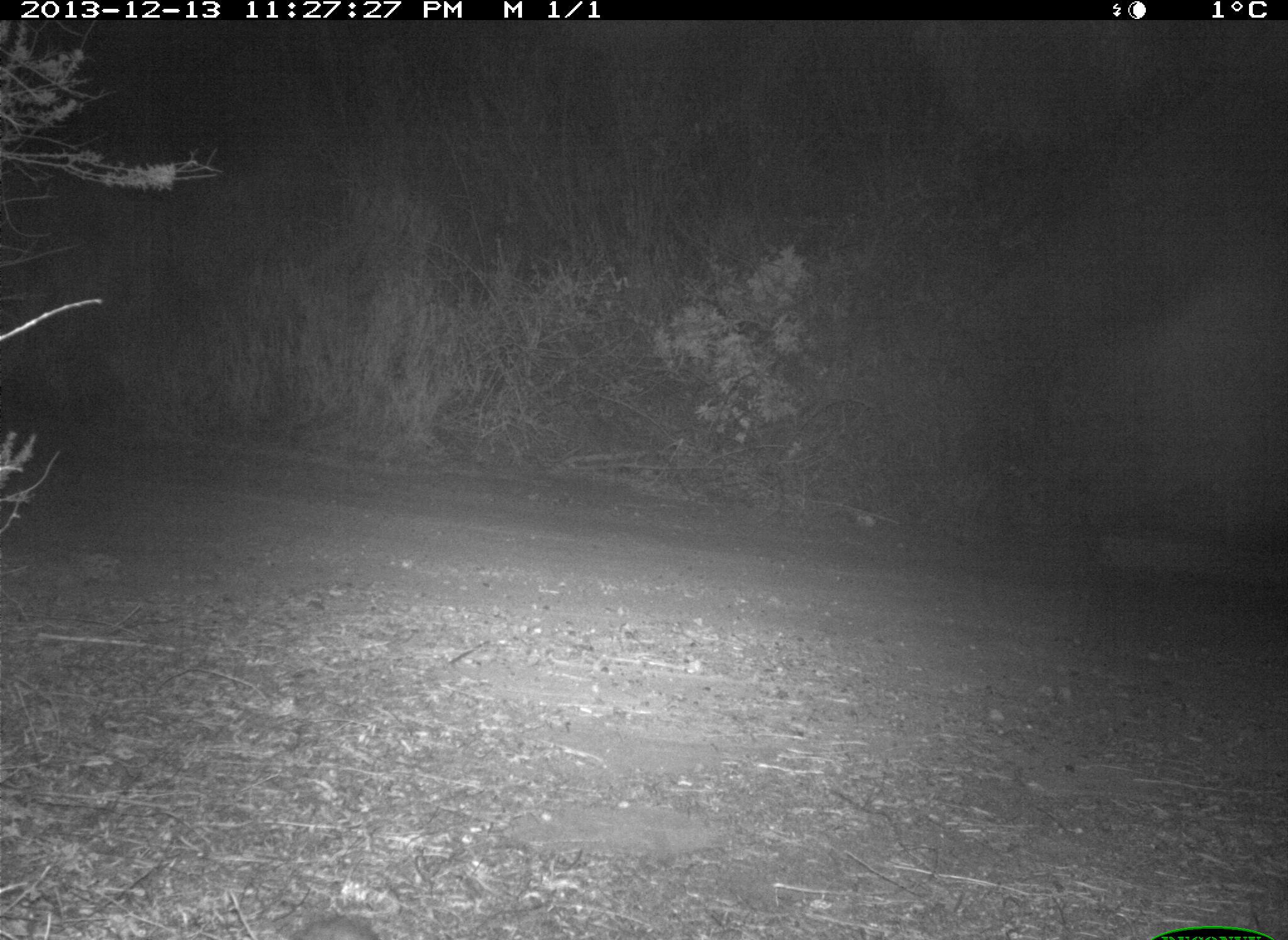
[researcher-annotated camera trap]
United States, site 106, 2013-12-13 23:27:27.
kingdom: Animalia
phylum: Chordata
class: Mammalia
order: Lagomorpha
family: Leporidae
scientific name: Leporidae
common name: rabbits and hares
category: rabbit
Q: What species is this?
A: Rabbit (rabbits and hares) (Leporidae).